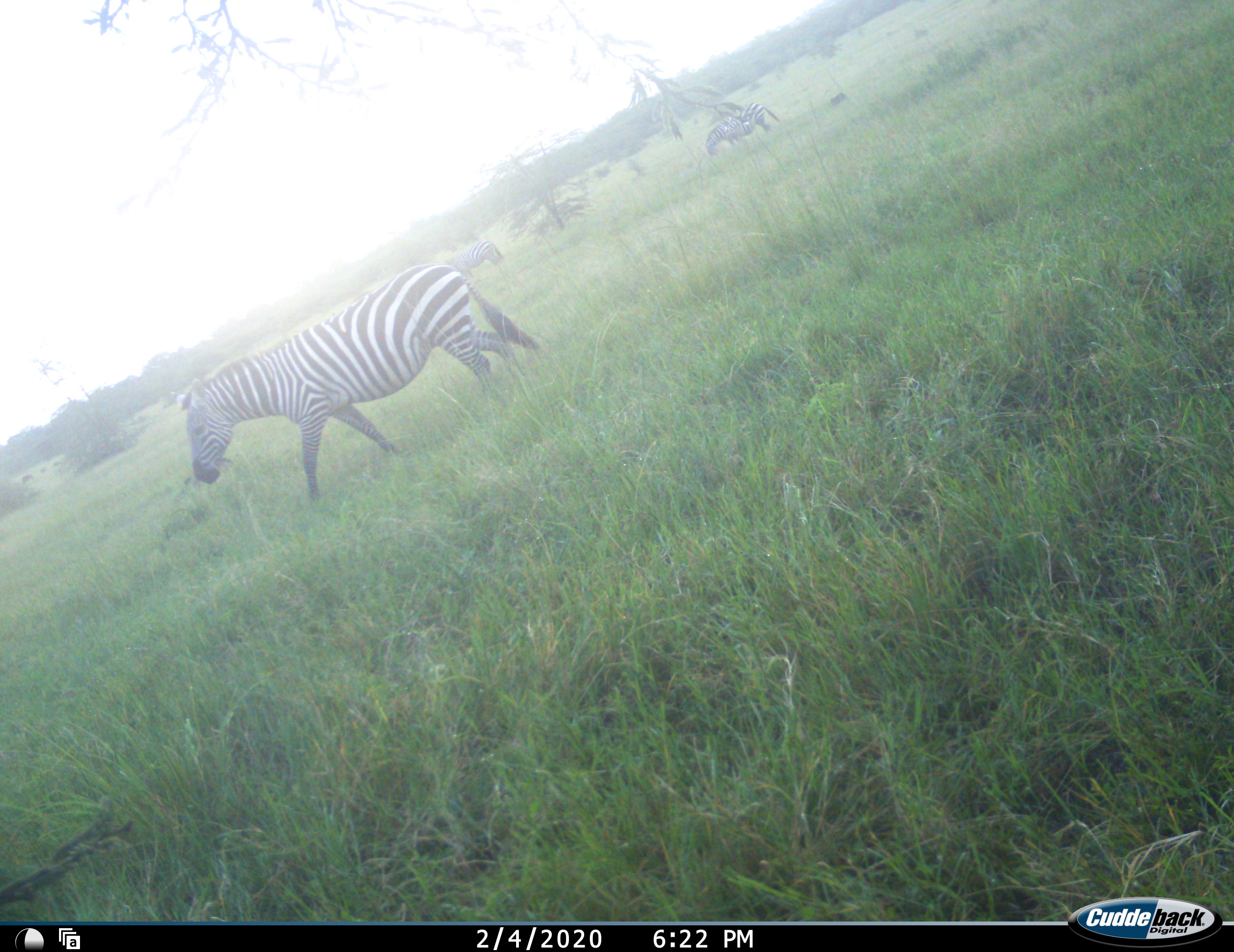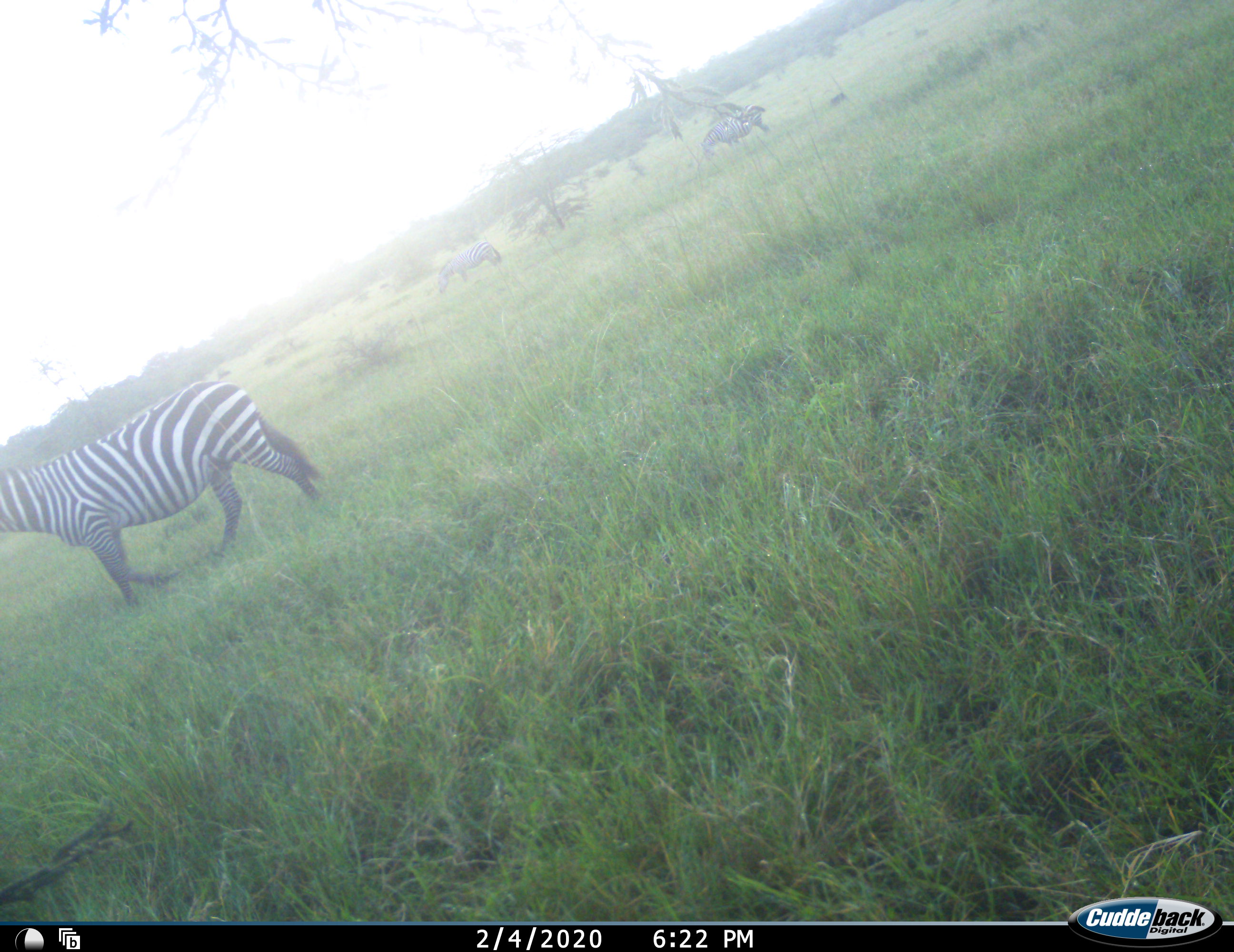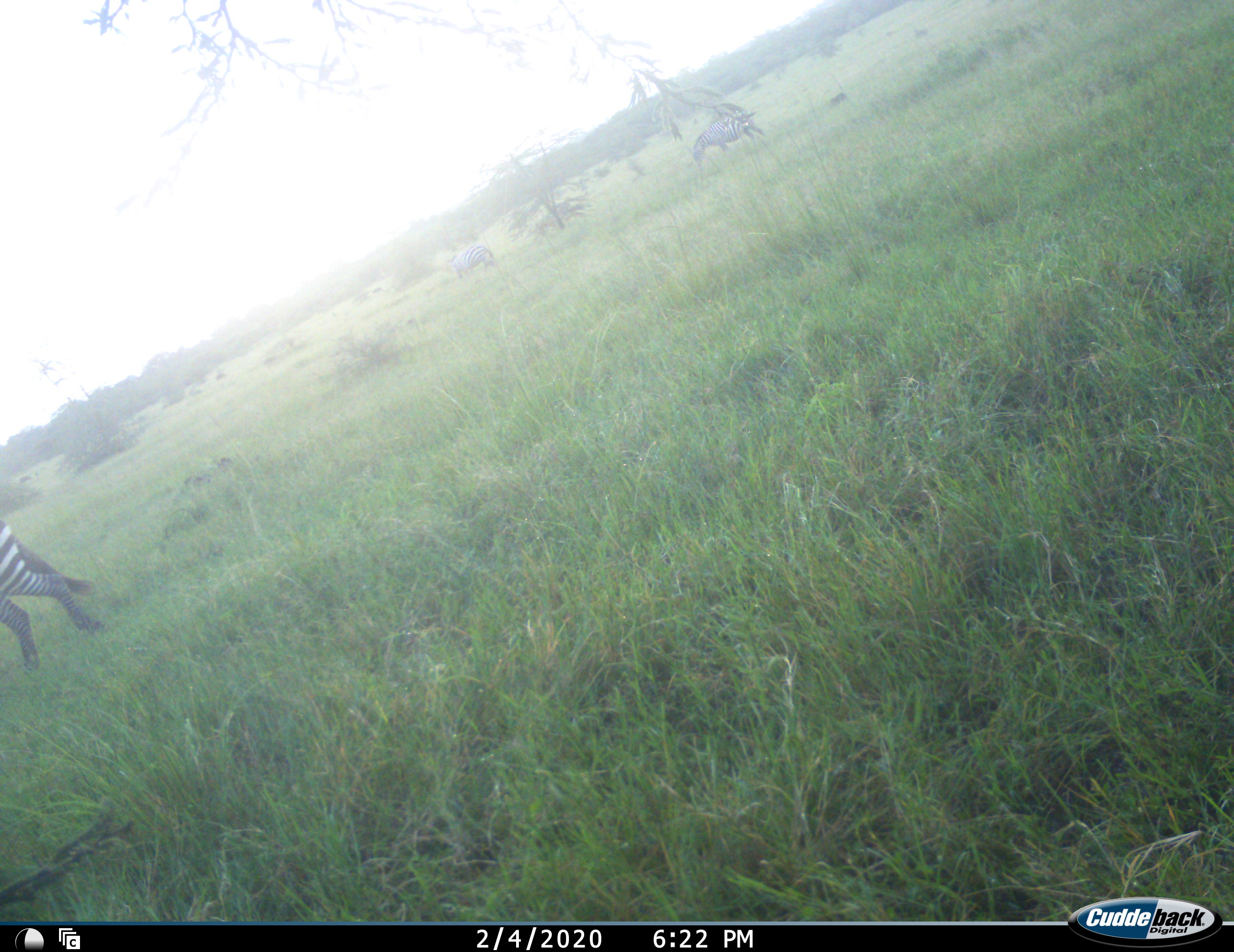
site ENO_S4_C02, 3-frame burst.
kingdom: Animalia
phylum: Chordata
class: Mammalia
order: Perissodactyla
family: Equidae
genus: Equus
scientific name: Equus quagga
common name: plains zebra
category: zebraplains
Zebraplains (plains zebra) (Equus quagga), count 3. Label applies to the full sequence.